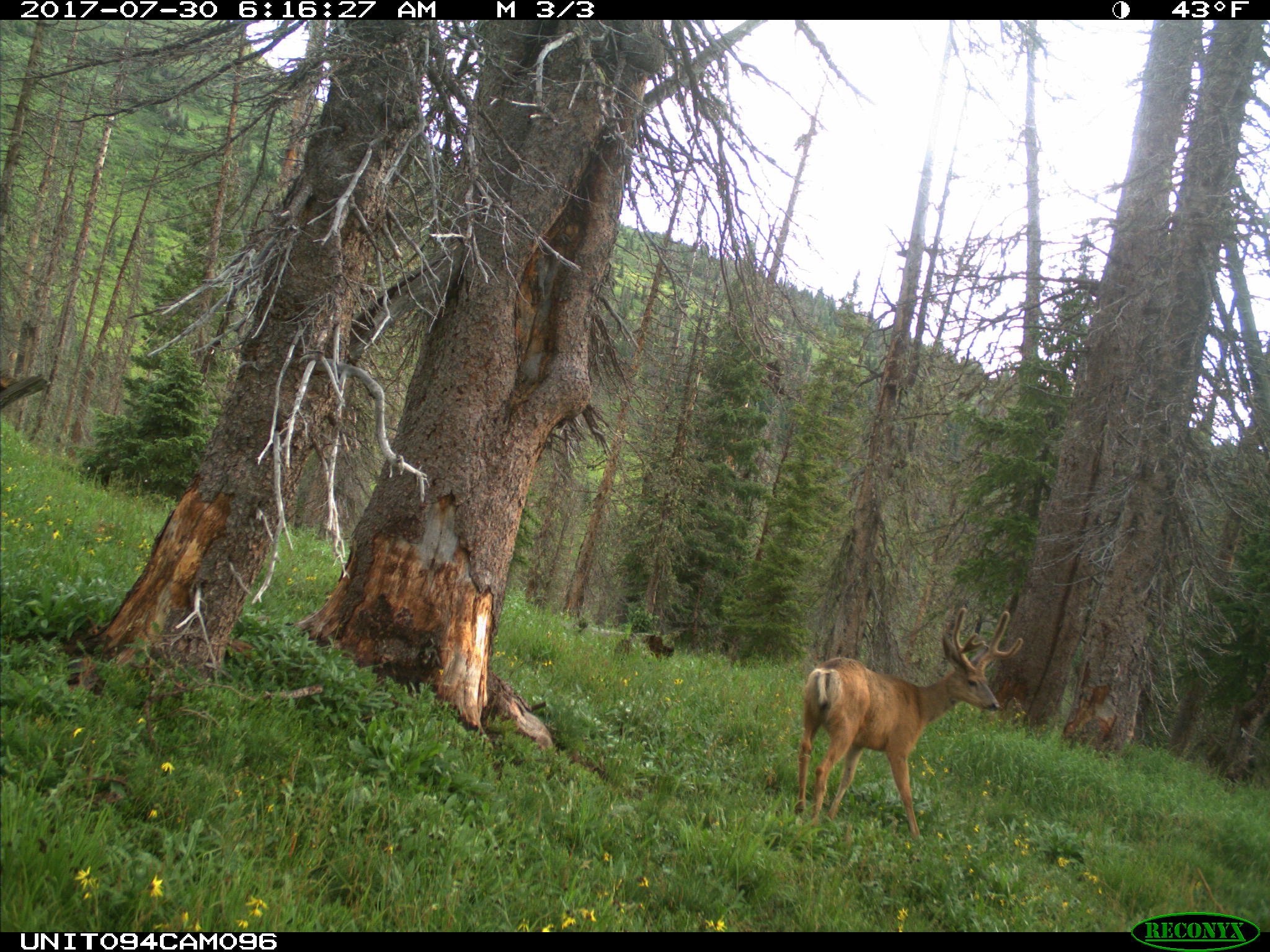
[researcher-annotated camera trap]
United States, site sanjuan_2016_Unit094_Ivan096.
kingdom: Animalia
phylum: Chordata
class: Mammalia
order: Artiodactyla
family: Cervidae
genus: Odocoileus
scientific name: Odocoileus hemionus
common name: mule deer